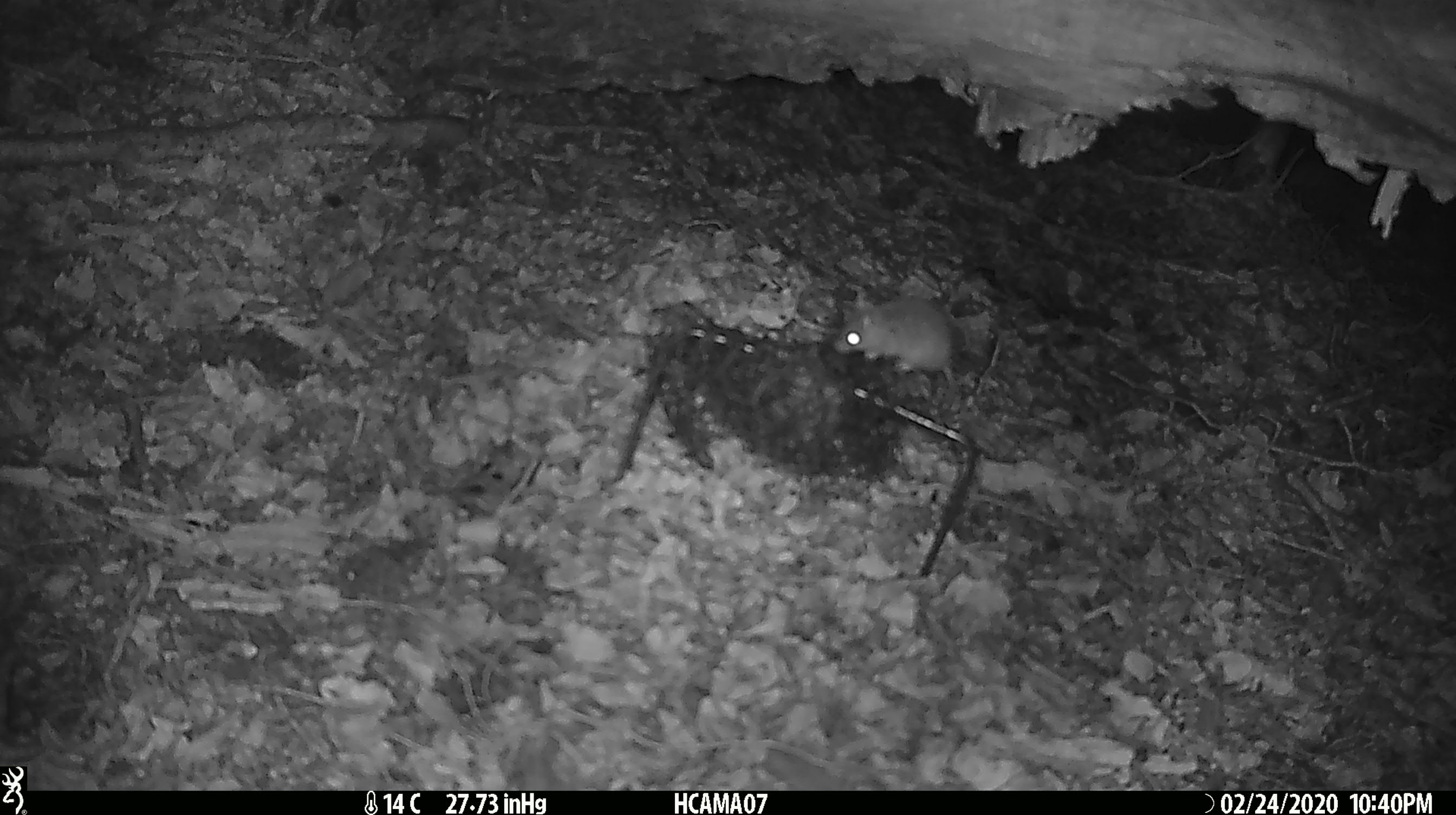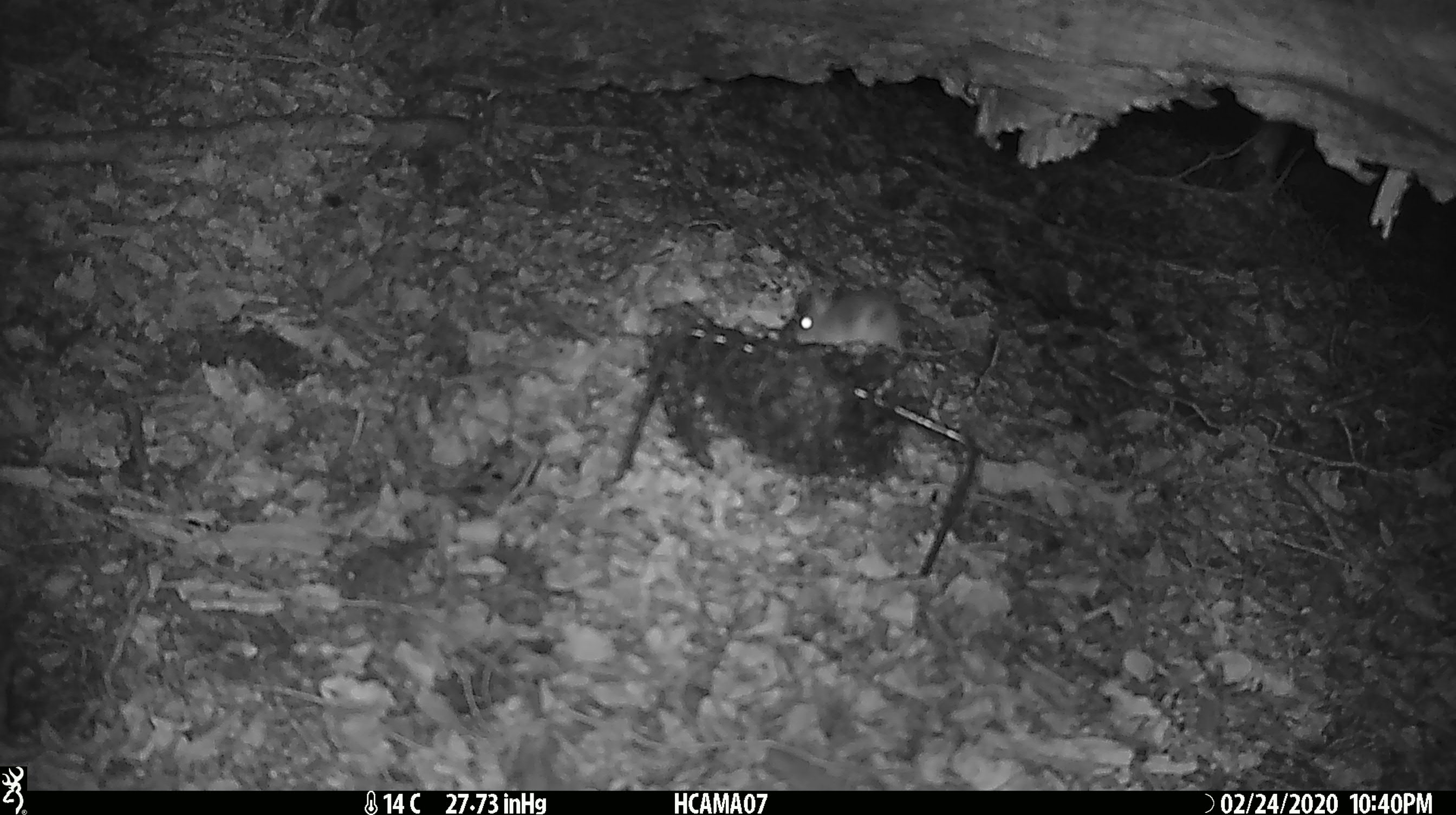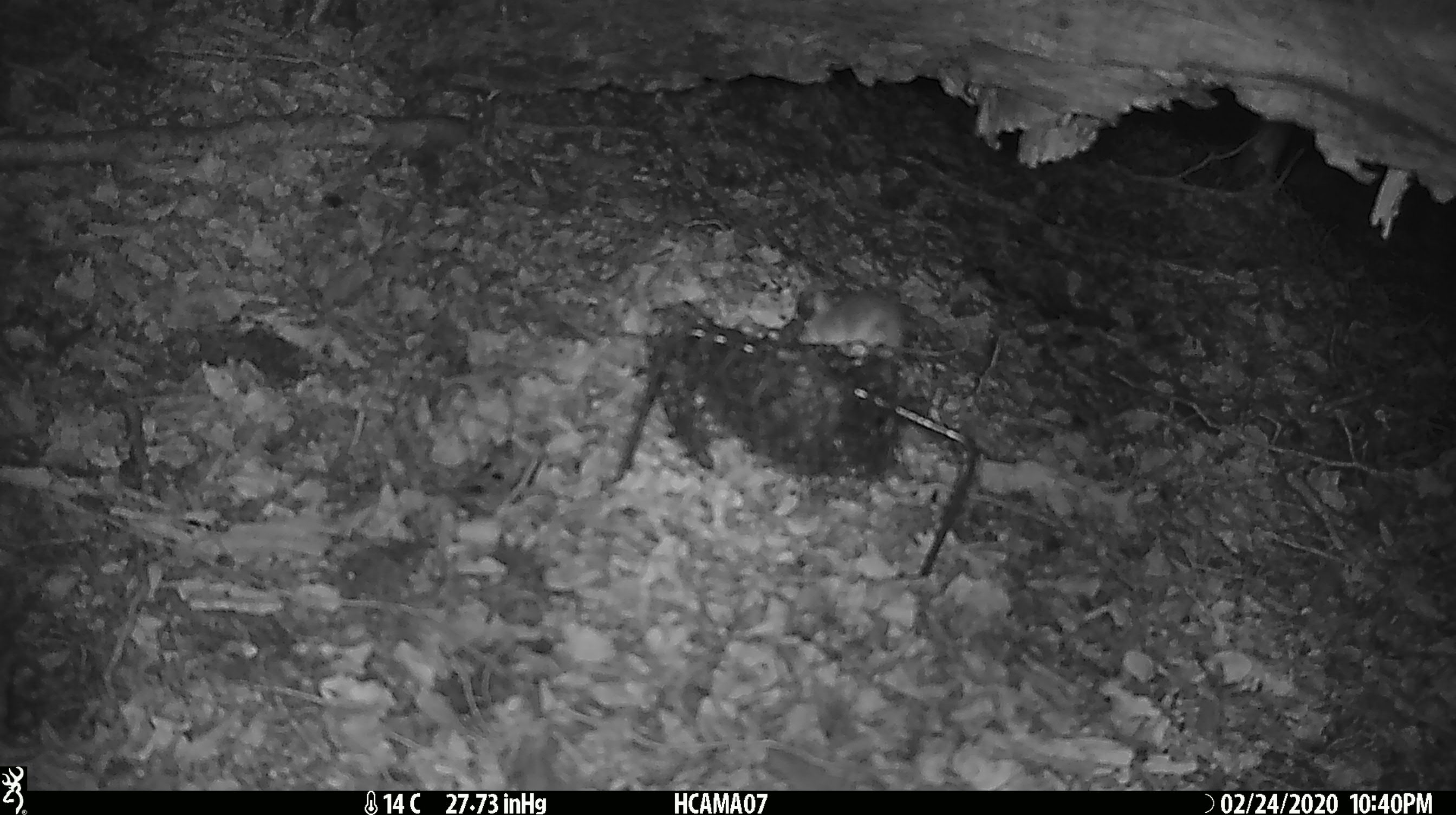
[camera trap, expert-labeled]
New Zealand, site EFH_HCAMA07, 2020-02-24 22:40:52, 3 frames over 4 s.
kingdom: Animalia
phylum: Chordata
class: Mammalia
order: Rodentia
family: Muridae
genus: Mus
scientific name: Mus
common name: mouse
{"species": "mouse (Mus)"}